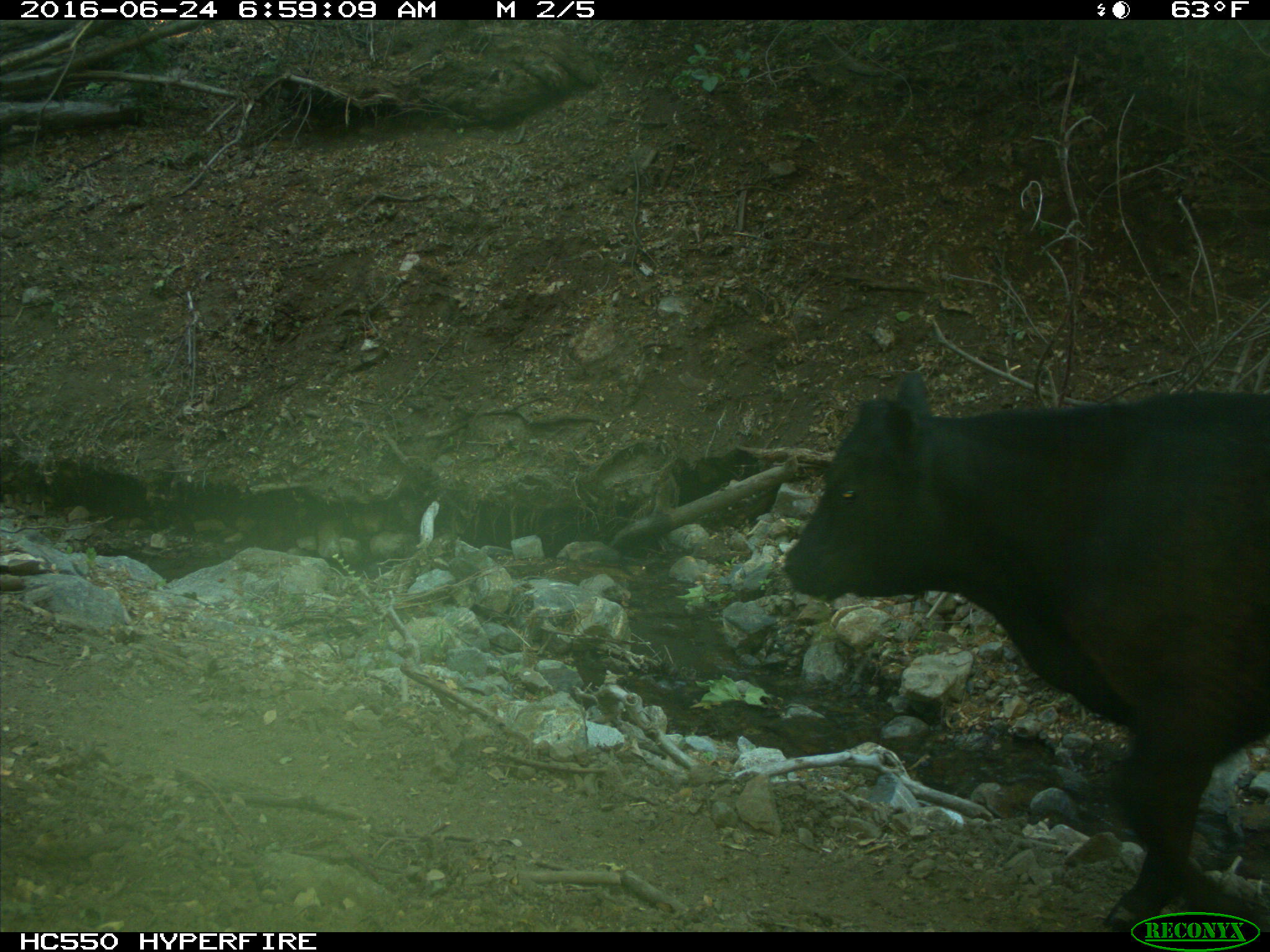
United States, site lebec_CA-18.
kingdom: Animalia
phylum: Chordata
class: Mammalia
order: Artiodactyla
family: Bovidae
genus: Bos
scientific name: Bos taurus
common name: domestic cow